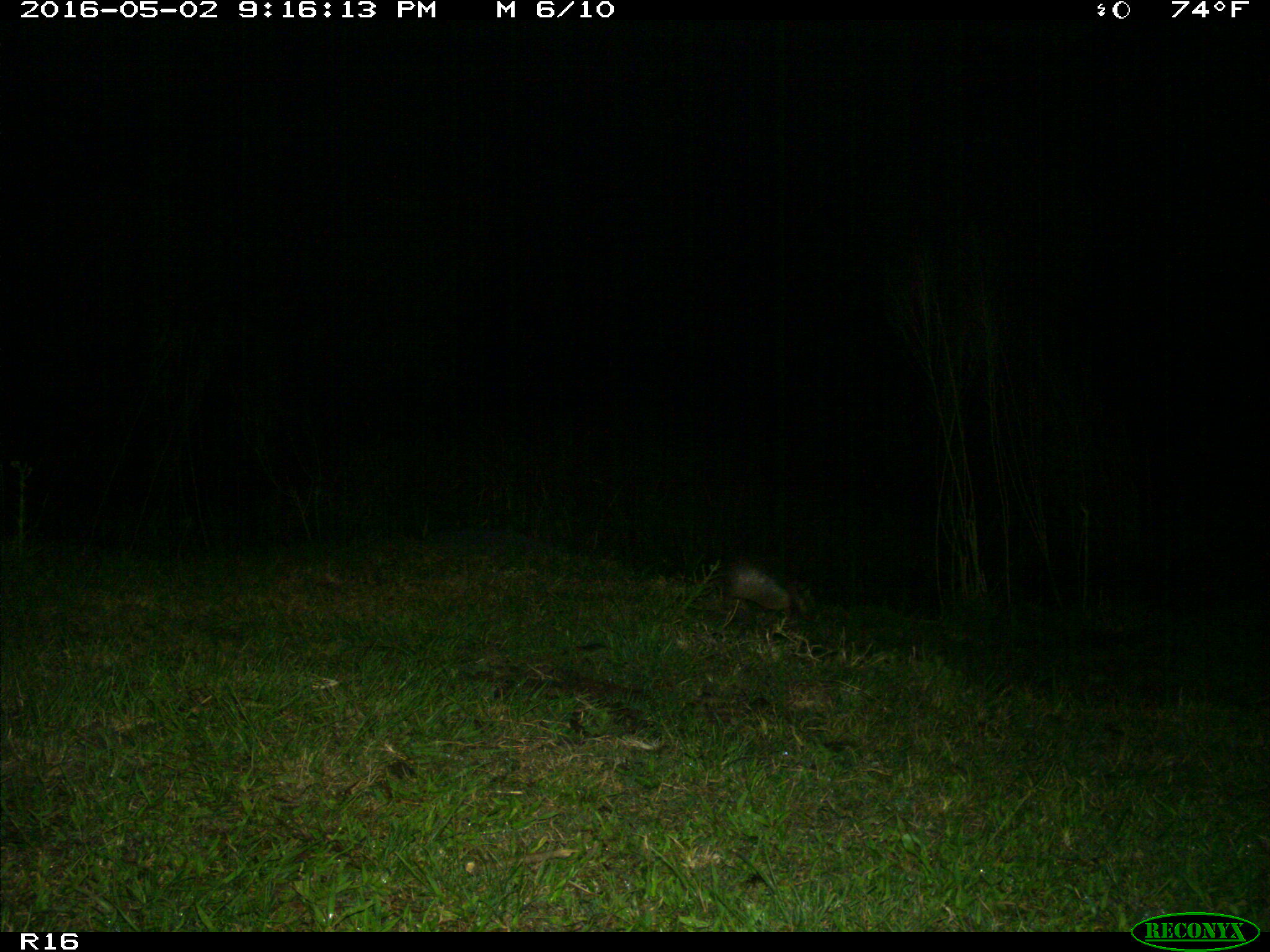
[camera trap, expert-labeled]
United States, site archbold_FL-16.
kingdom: Animalia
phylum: Chordata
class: Mammalia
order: Cingulata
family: Dasypodidae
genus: Dasypus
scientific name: Dasypus novemcinctus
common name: nine-banded armadillo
Dasypus novemcinctus (nine-banded armadillo).